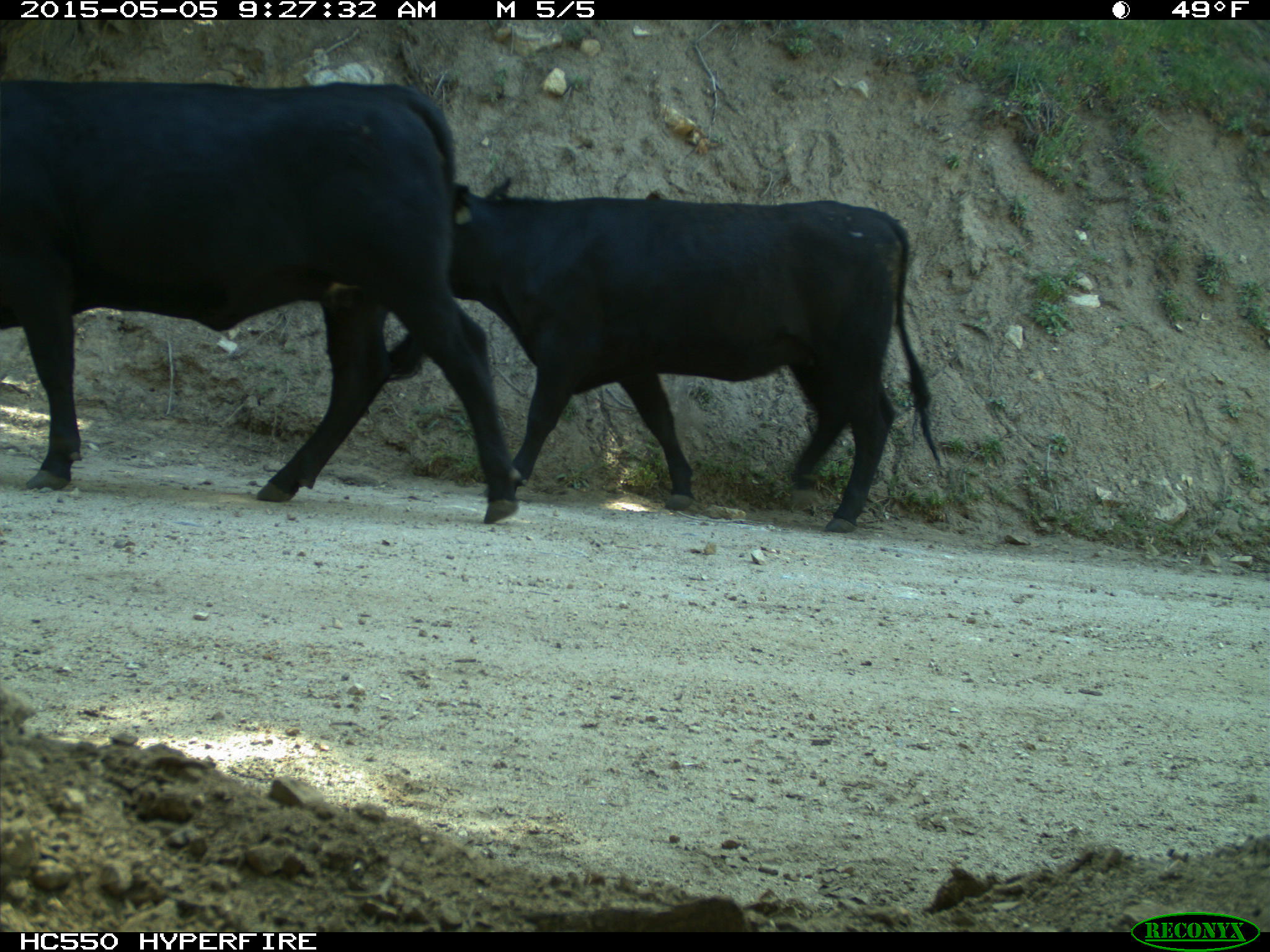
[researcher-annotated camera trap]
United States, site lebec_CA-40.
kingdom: Animalia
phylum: Chordata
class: Mammalia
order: Artiodactyla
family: Bovidae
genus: Bos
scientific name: Bos taurus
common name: domestic cow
Bos taurus (domestic cow).